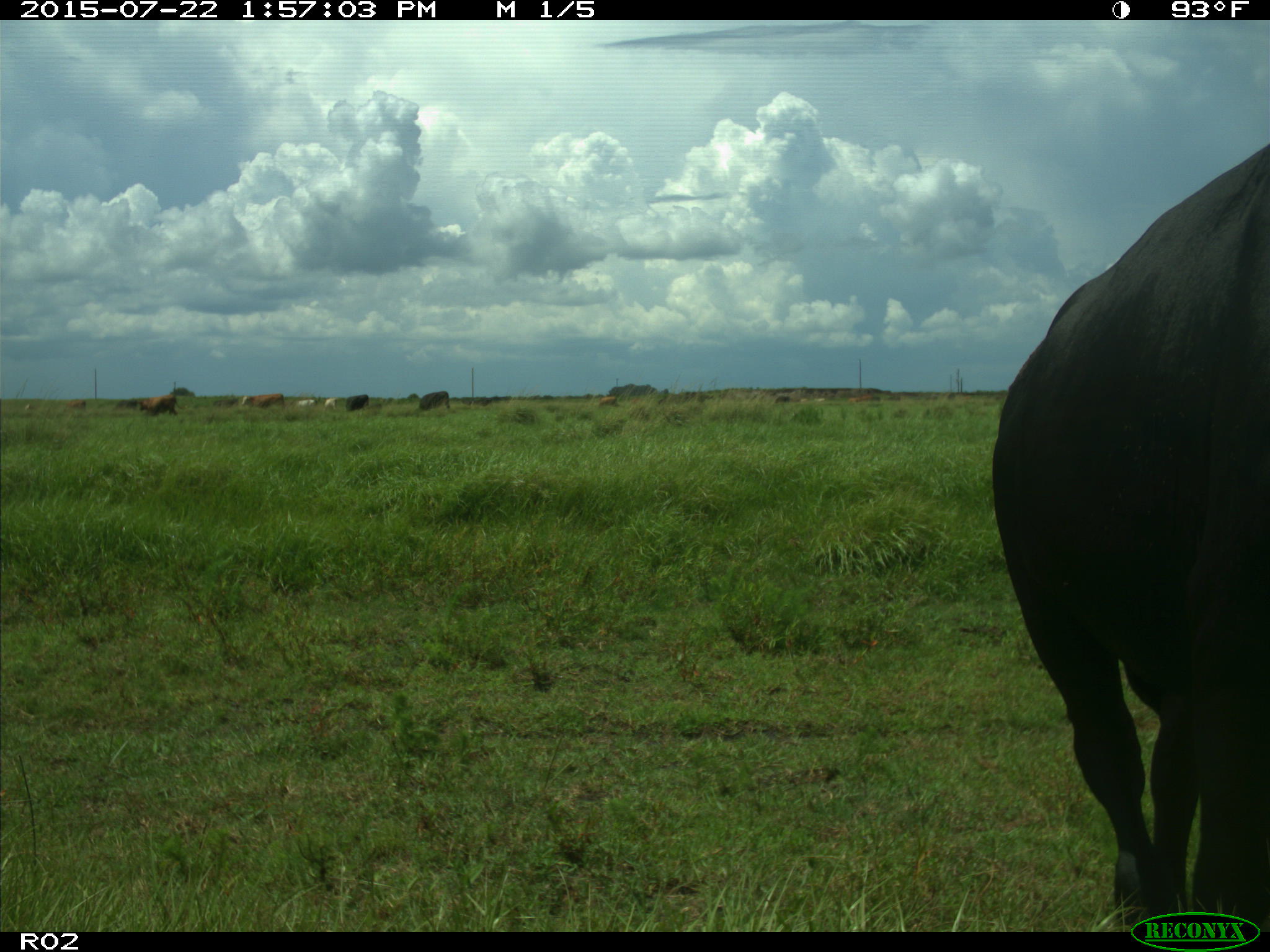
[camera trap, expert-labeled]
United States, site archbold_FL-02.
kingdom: Animalia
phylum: Chordata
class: Mammalia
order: Artiodactyla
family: Bovidae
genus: Bos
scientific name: Bos taurus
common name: domestic cow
Bos taurus (domestic cow).